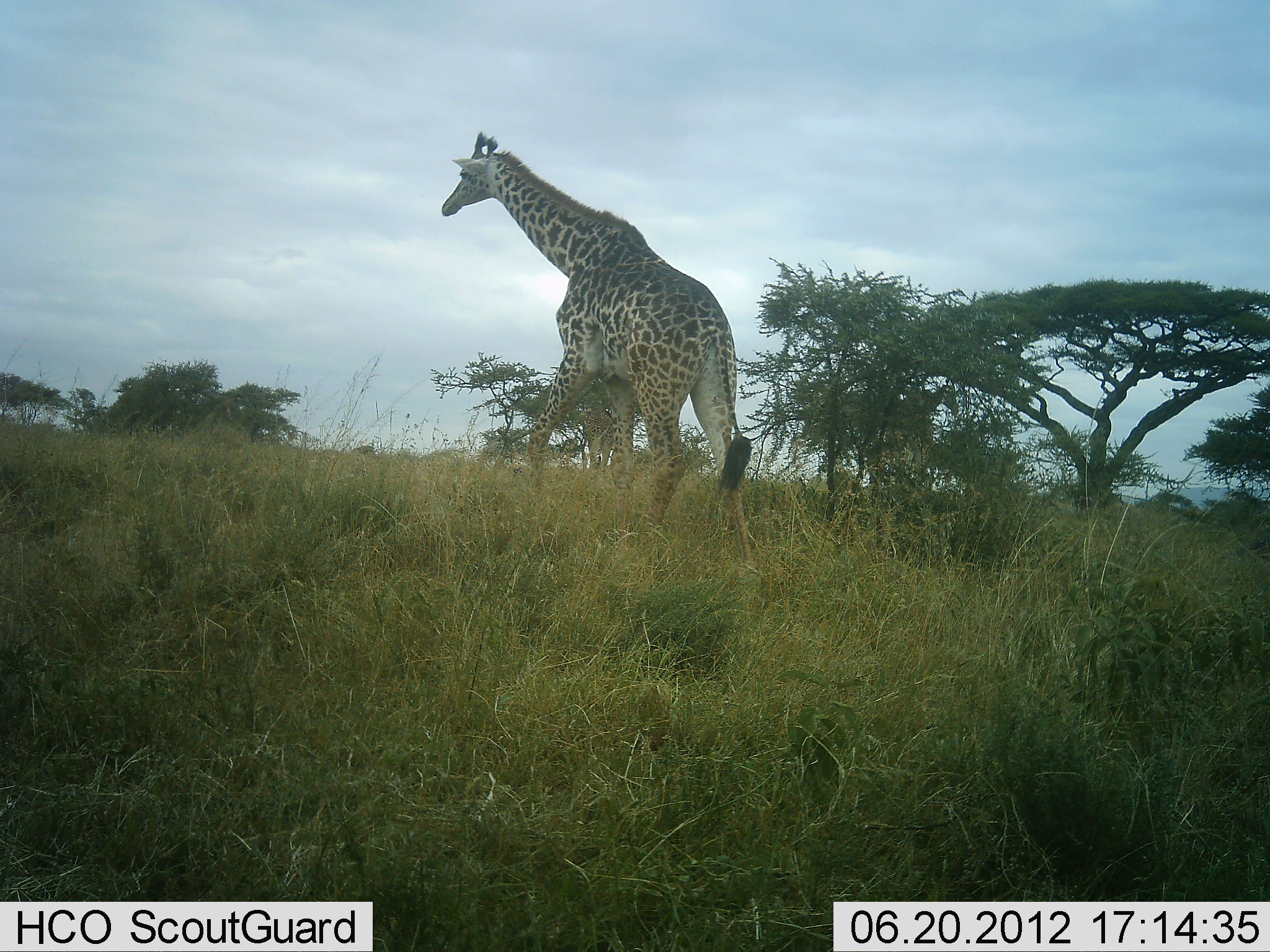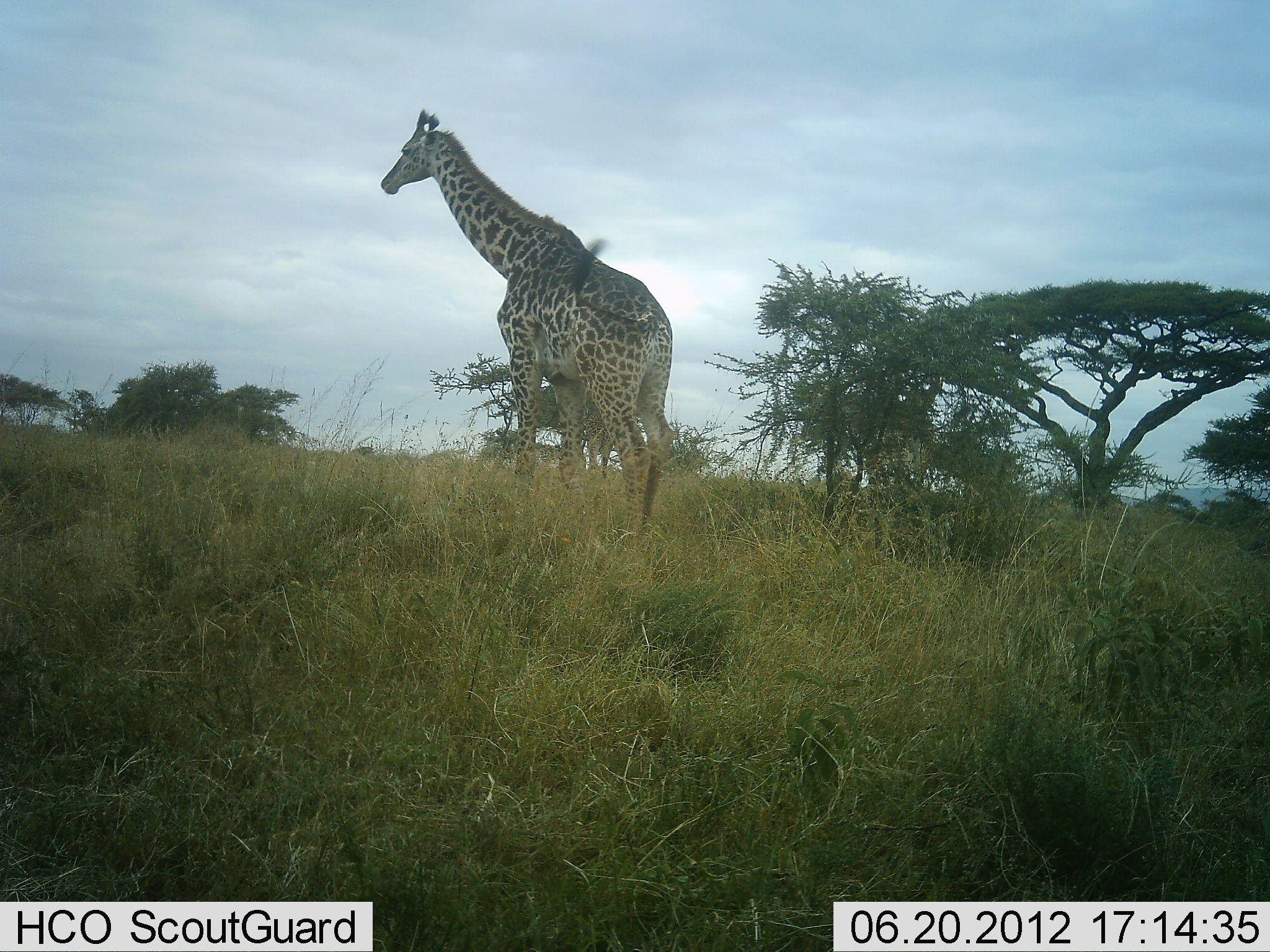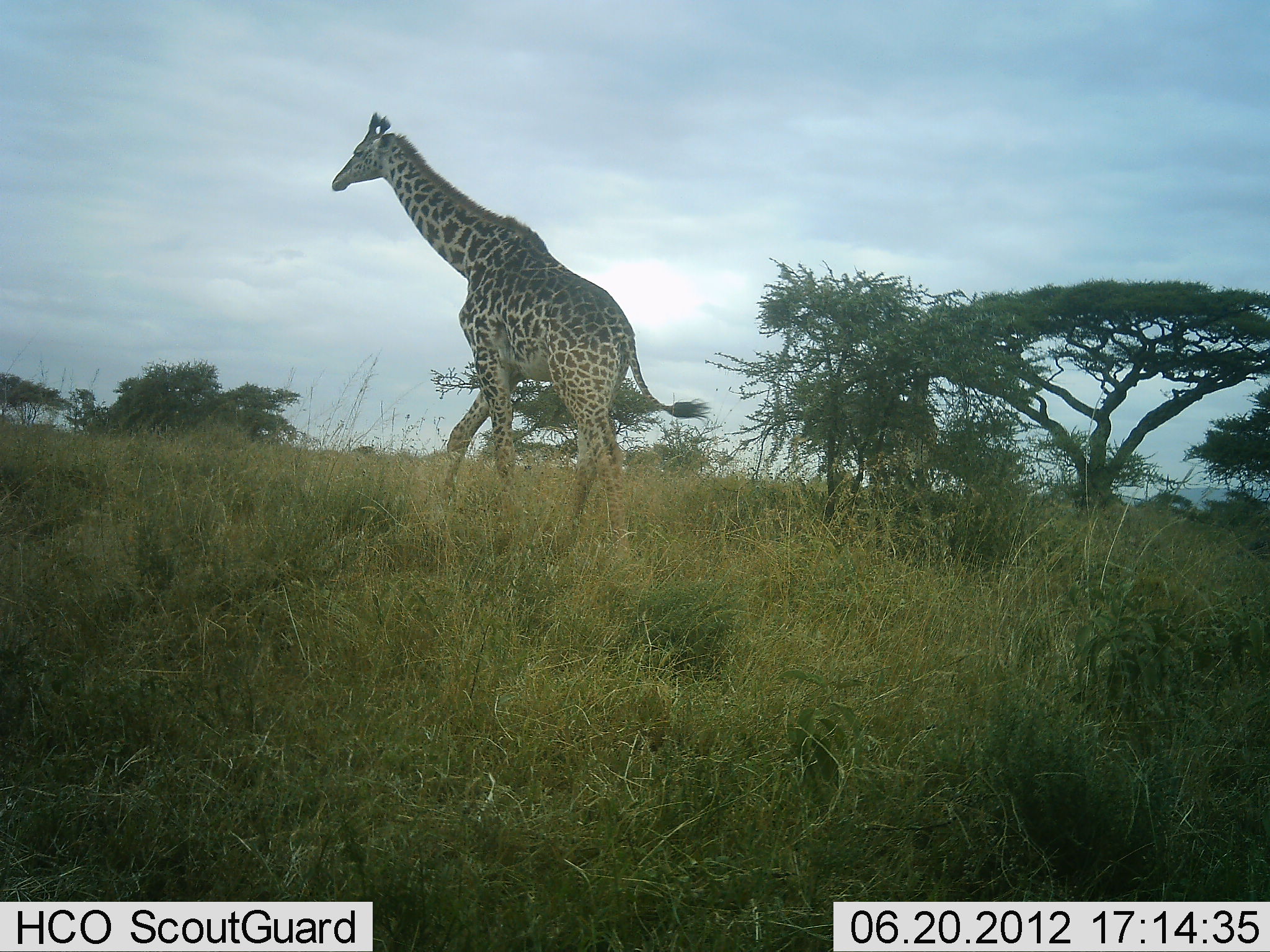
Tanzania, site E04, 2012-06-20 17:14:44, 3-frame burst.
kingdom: Animalia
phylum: Chordata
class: Mammalia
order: Artiodactyla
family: Giraffidae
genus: Giraffa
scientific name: Giraffa camelopardalis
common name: giraffe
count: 2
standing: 40%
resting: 0%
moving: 80%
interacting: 0%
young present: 0%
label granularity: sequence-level